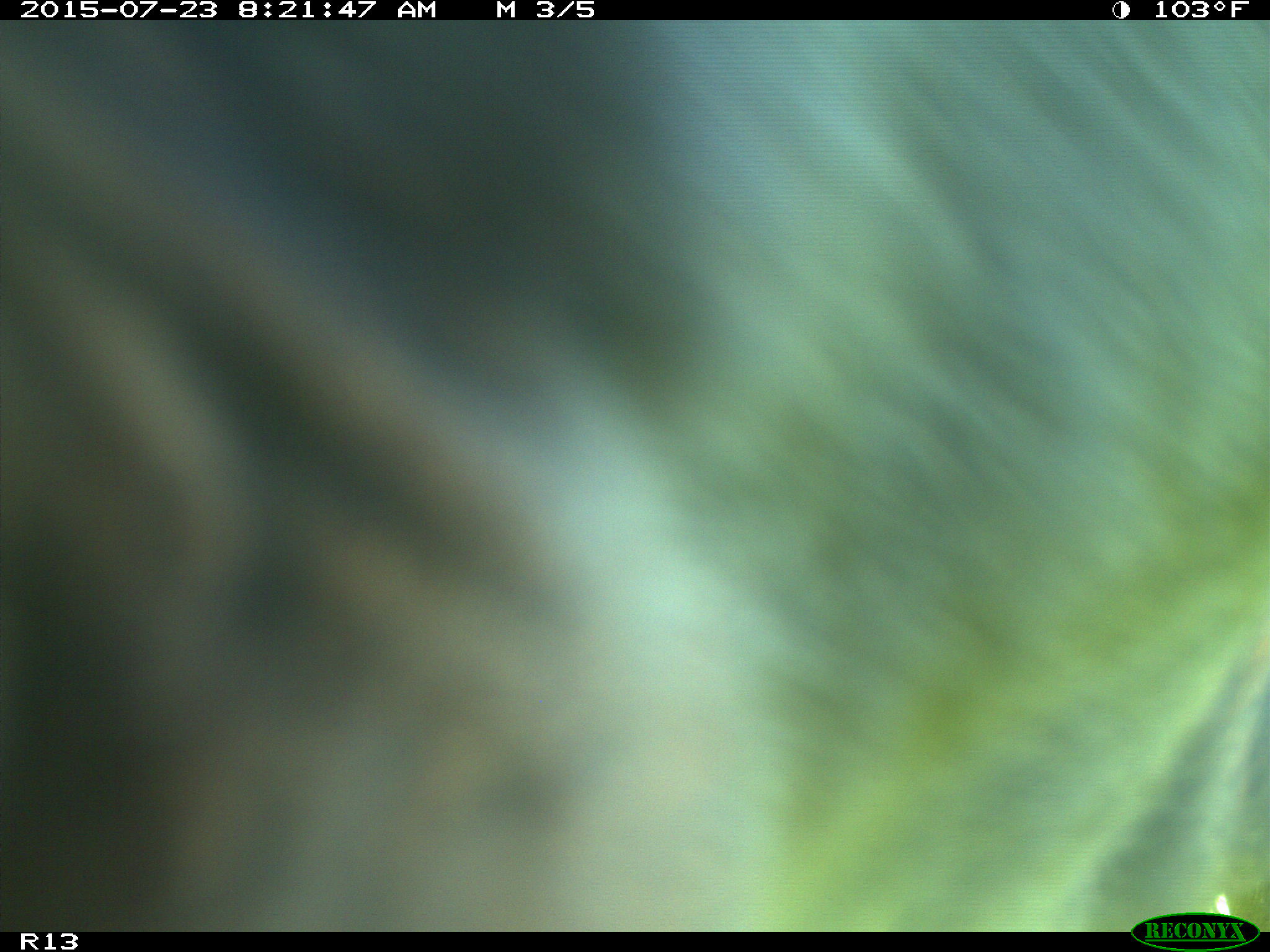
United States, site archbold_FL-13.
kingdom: Animalia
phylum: Chordata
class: Mammalia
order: Artiodactyla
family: Bovidae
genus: Bos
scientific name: Bos taurus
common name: domestic cow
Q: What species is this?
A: Bos taurus (domestic cow).